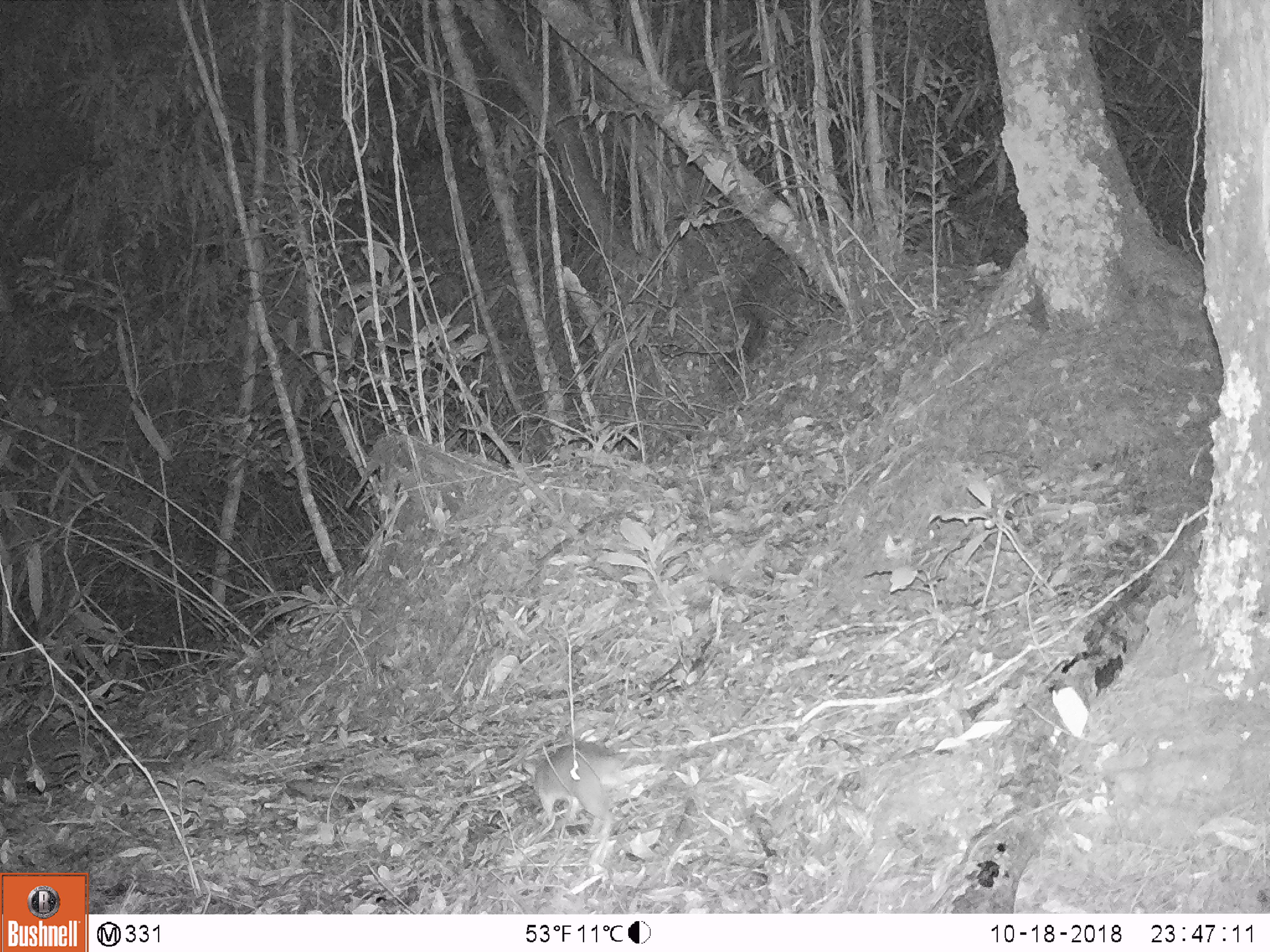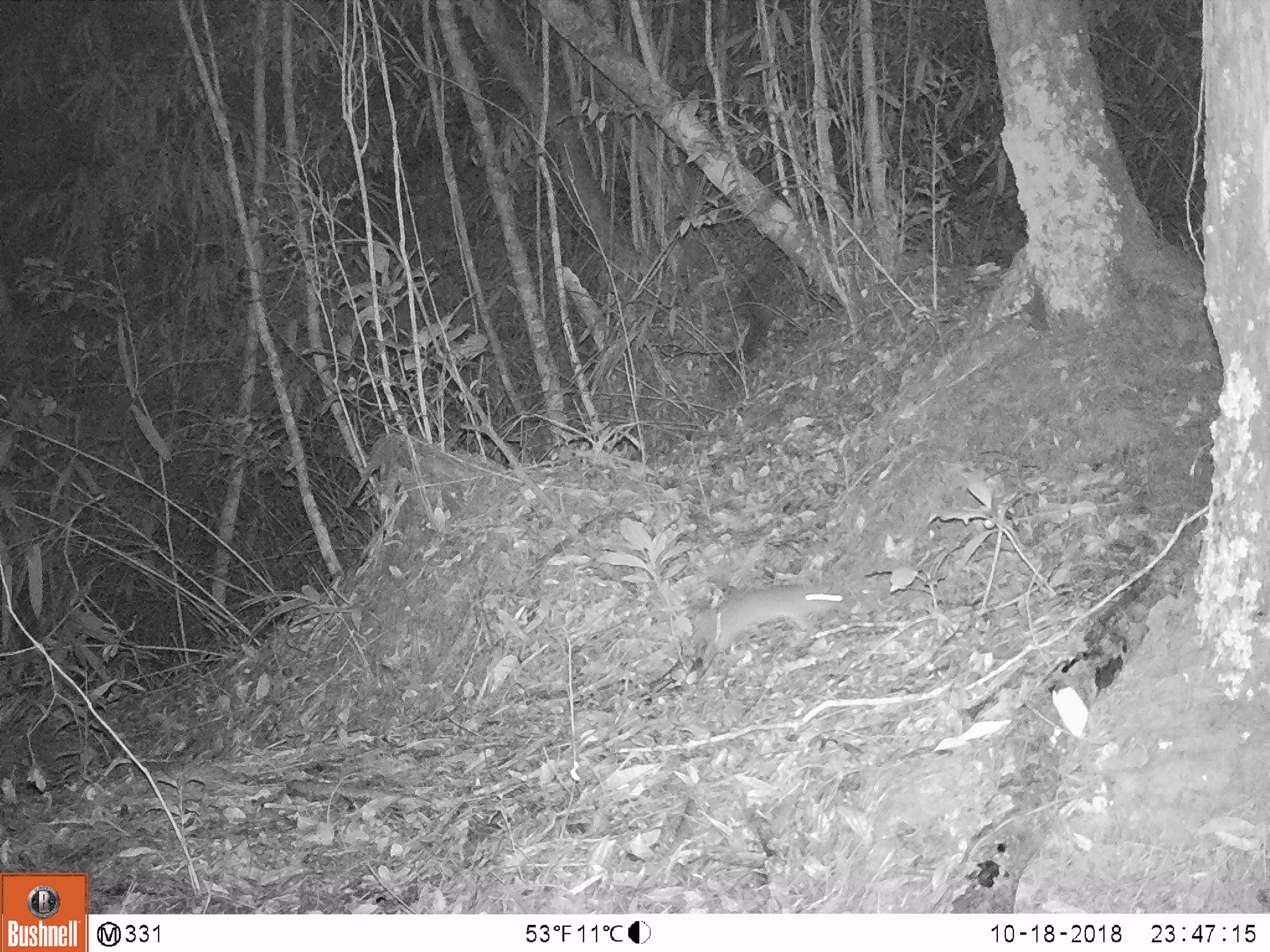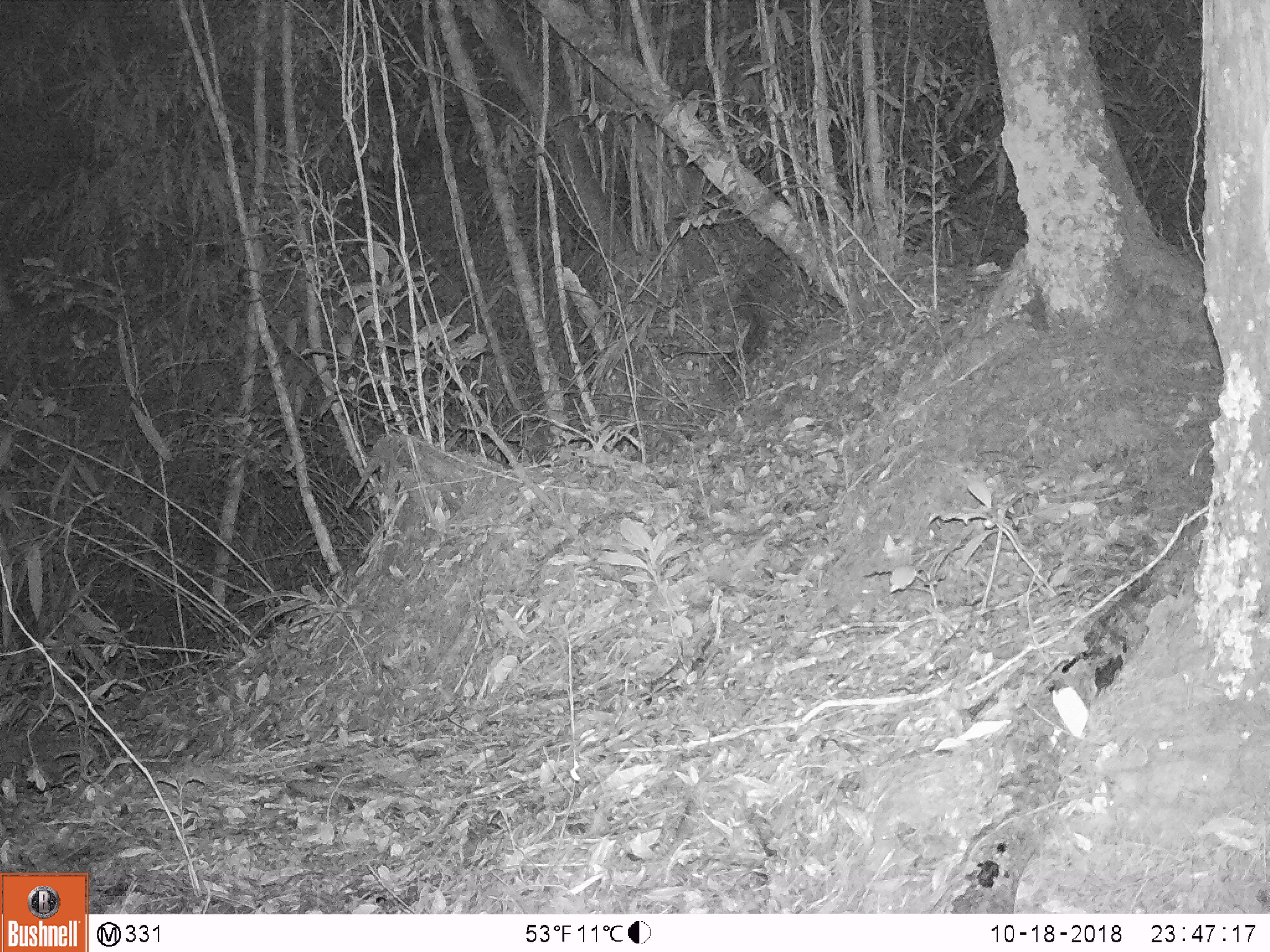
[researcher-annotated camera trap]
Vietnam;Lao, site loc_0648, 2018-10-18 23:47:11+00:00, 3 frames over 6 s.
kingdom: Animalia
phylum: Chordata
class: Mammalia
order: Rodentia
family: Muridae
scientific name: Muridae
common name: old-world mice and rats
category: unidentified murid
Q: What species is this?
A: Unidentified murid (old-world mice and rats) (Muridae).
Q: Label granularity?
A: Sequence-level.